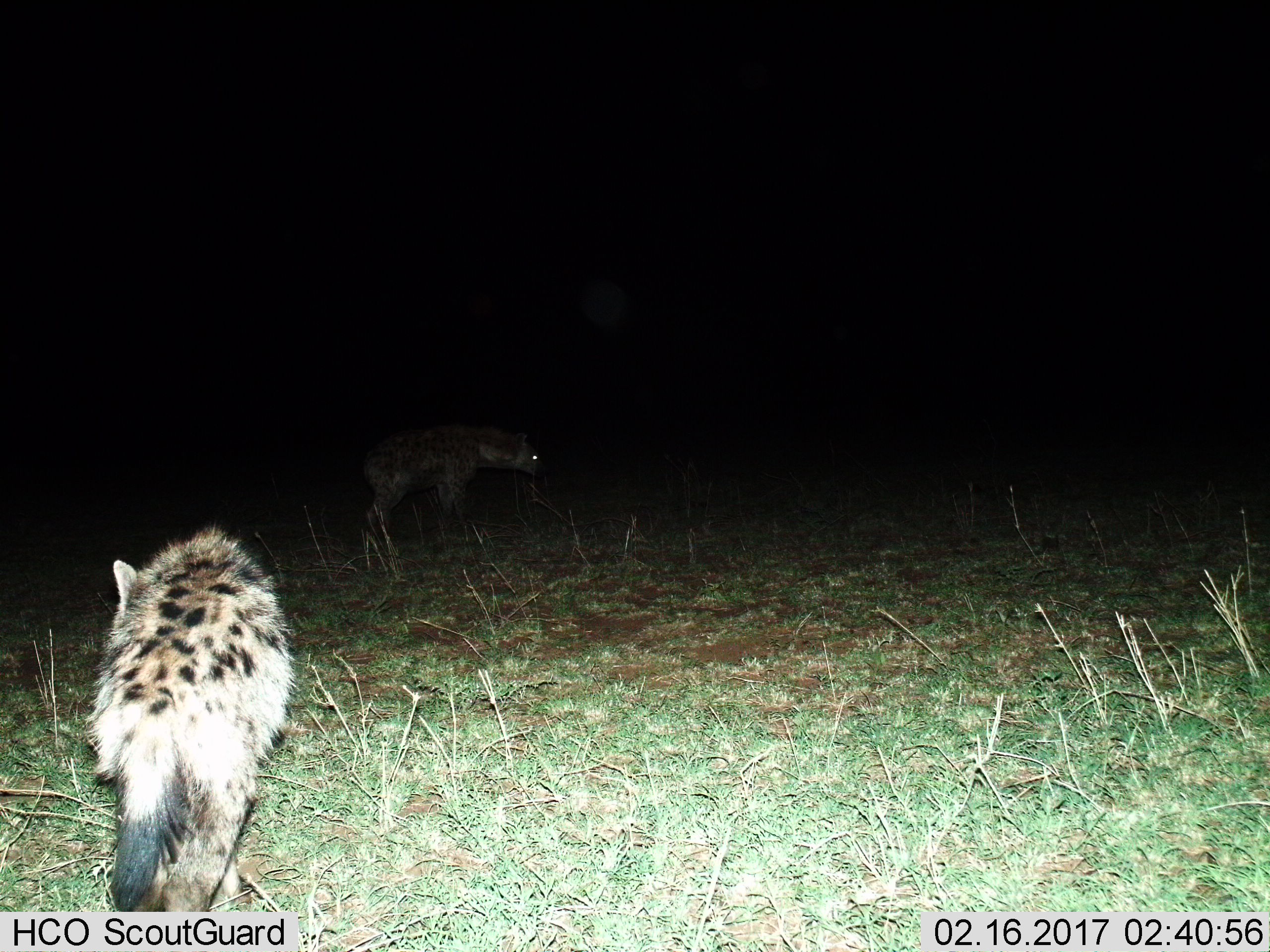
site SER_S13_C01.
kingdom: Animalia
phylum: Chordata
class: Mammalia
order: Carnivora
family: Hyaenidae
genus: Crocuta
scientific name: Crocuta crocuta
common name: spotted hyena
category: hyenaspotted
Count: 2.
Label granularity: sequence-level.